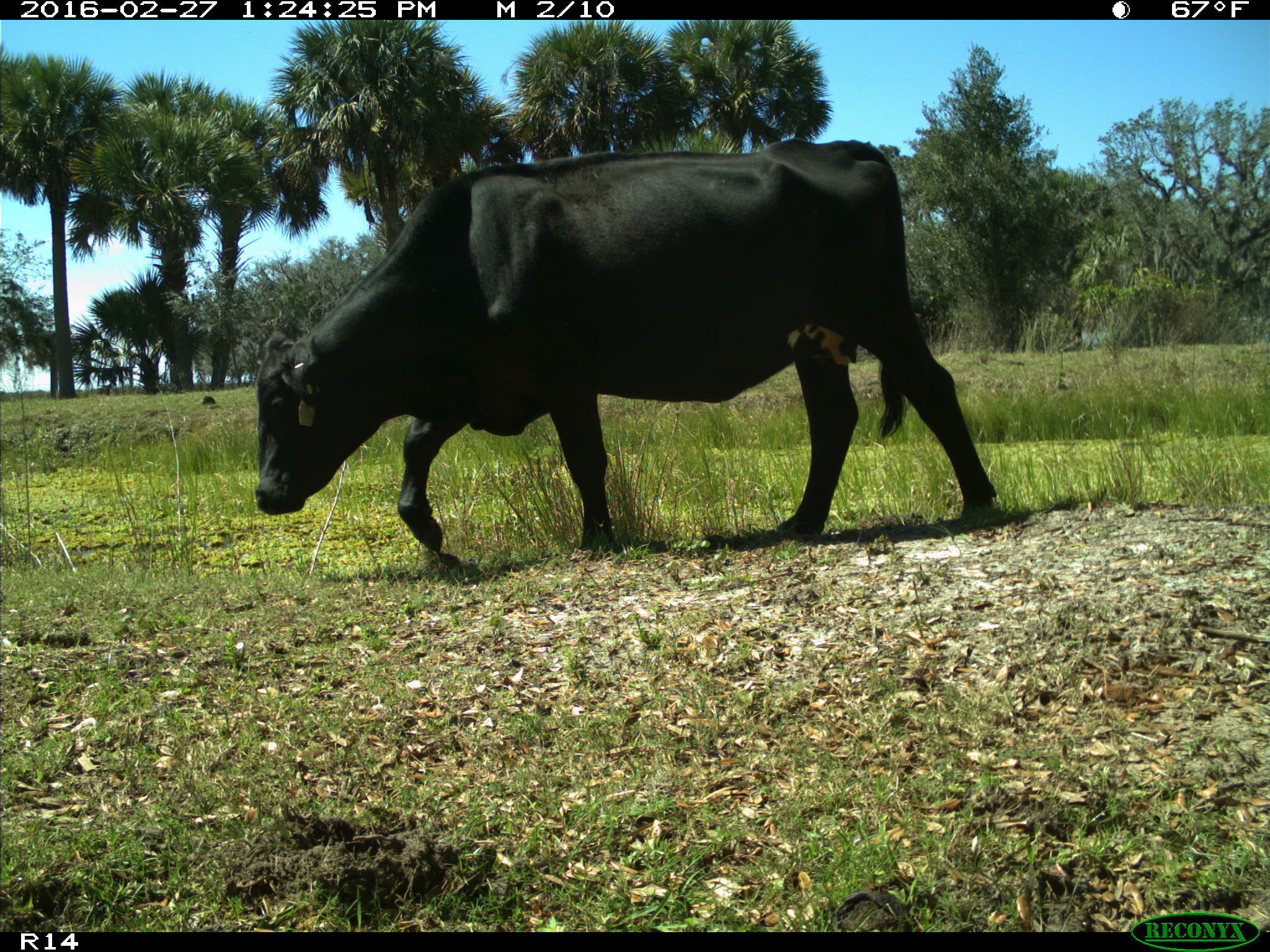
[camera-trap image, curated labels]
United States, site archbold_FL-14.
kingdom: Animalia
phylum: Chordata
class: Mammalia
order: Artiodactyla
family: Bovidae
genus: Bos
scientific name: Bos taurus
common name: domestic cow